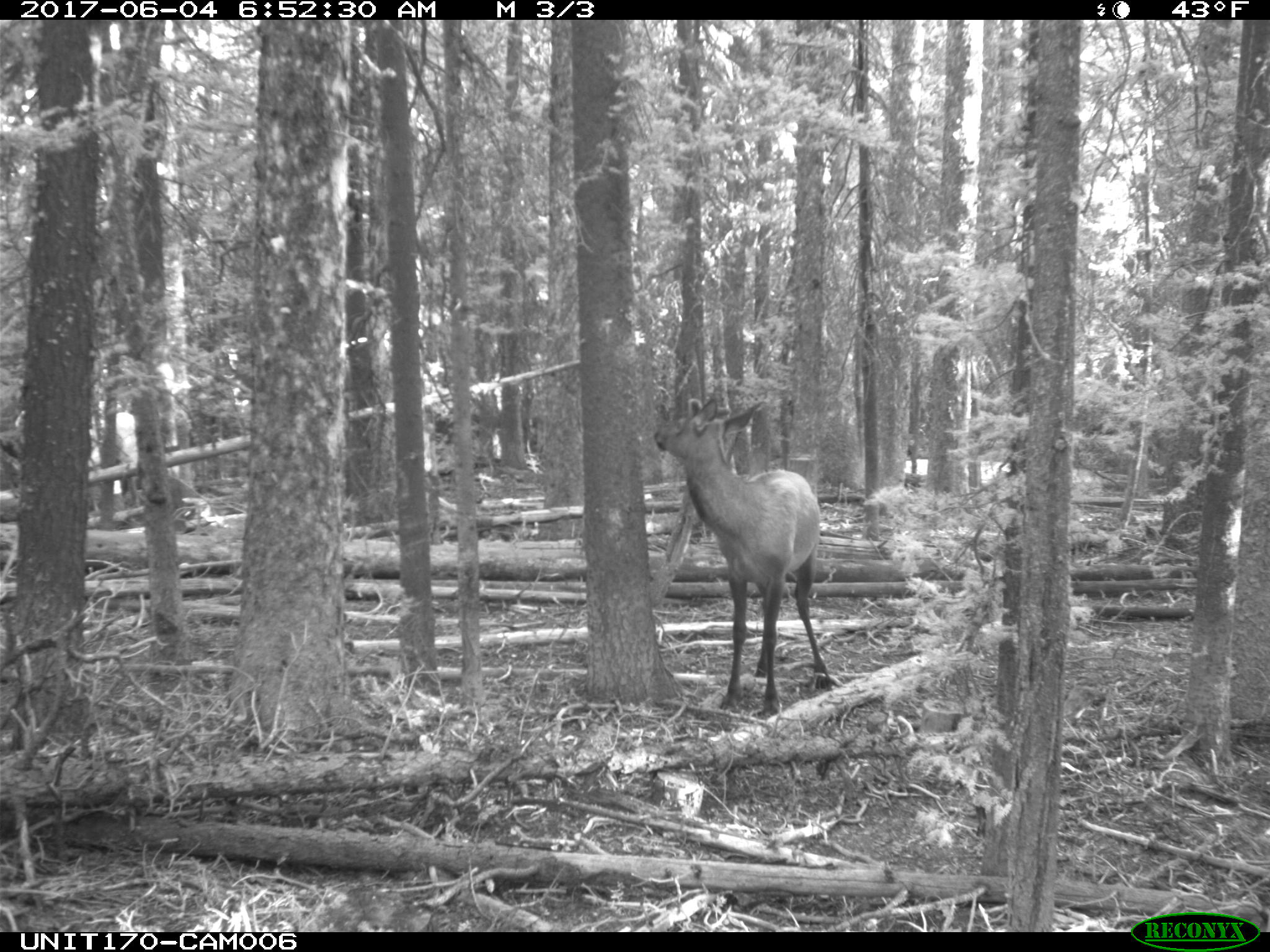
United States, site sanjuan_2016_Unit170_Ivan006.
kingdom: Animalia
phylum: Chordata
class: Mammalia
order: Artiodactyla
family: Cervidae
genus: Cervus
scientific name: Cervus elaphus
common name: red deer